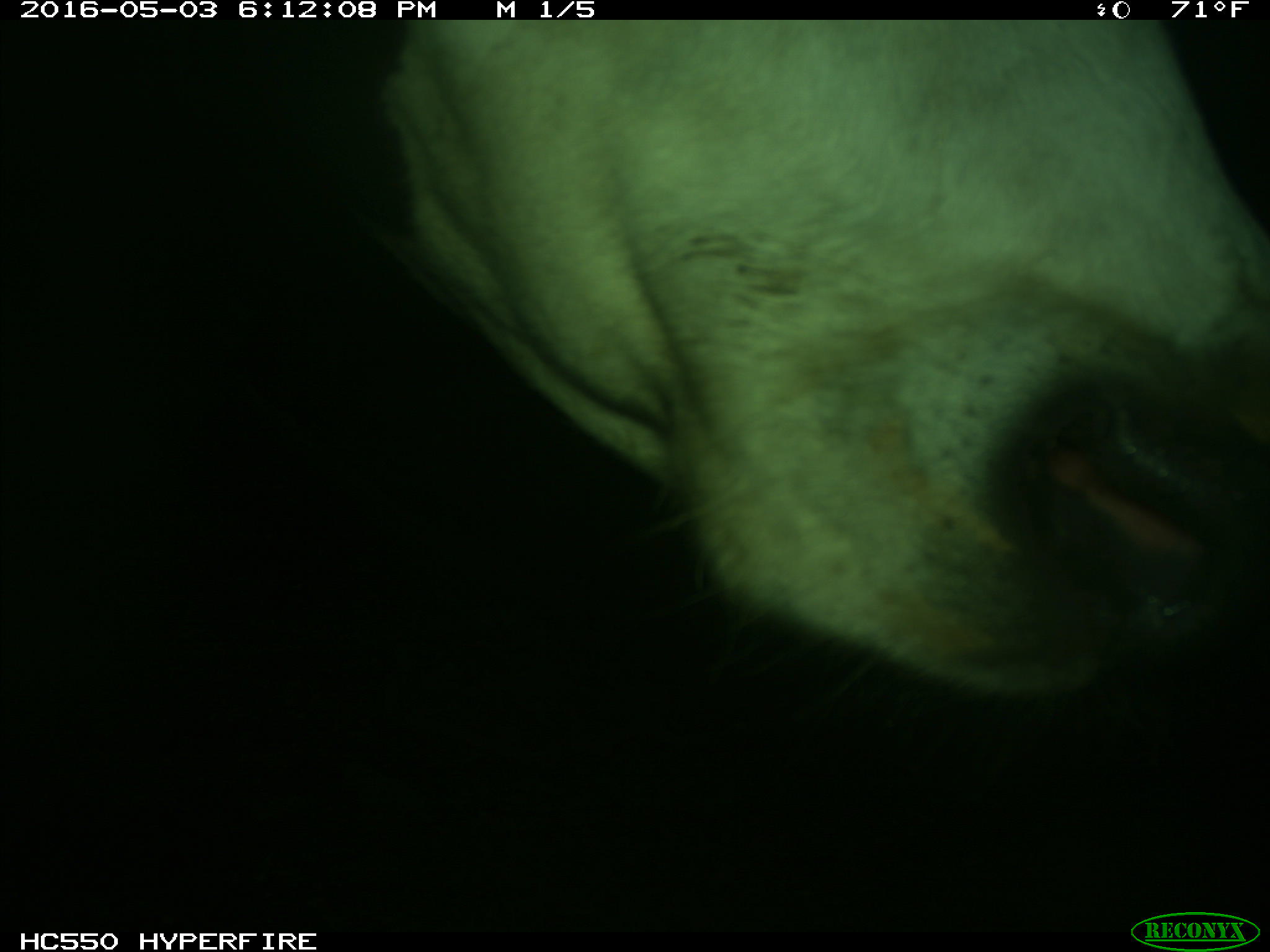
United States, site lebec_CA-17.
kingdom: Animalia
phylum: Chordata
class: Mammalia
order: Artiodactyla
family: Bovidae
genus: Bos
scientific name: Bos taurus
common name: domestic cow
Bos taurus (domestic cow).